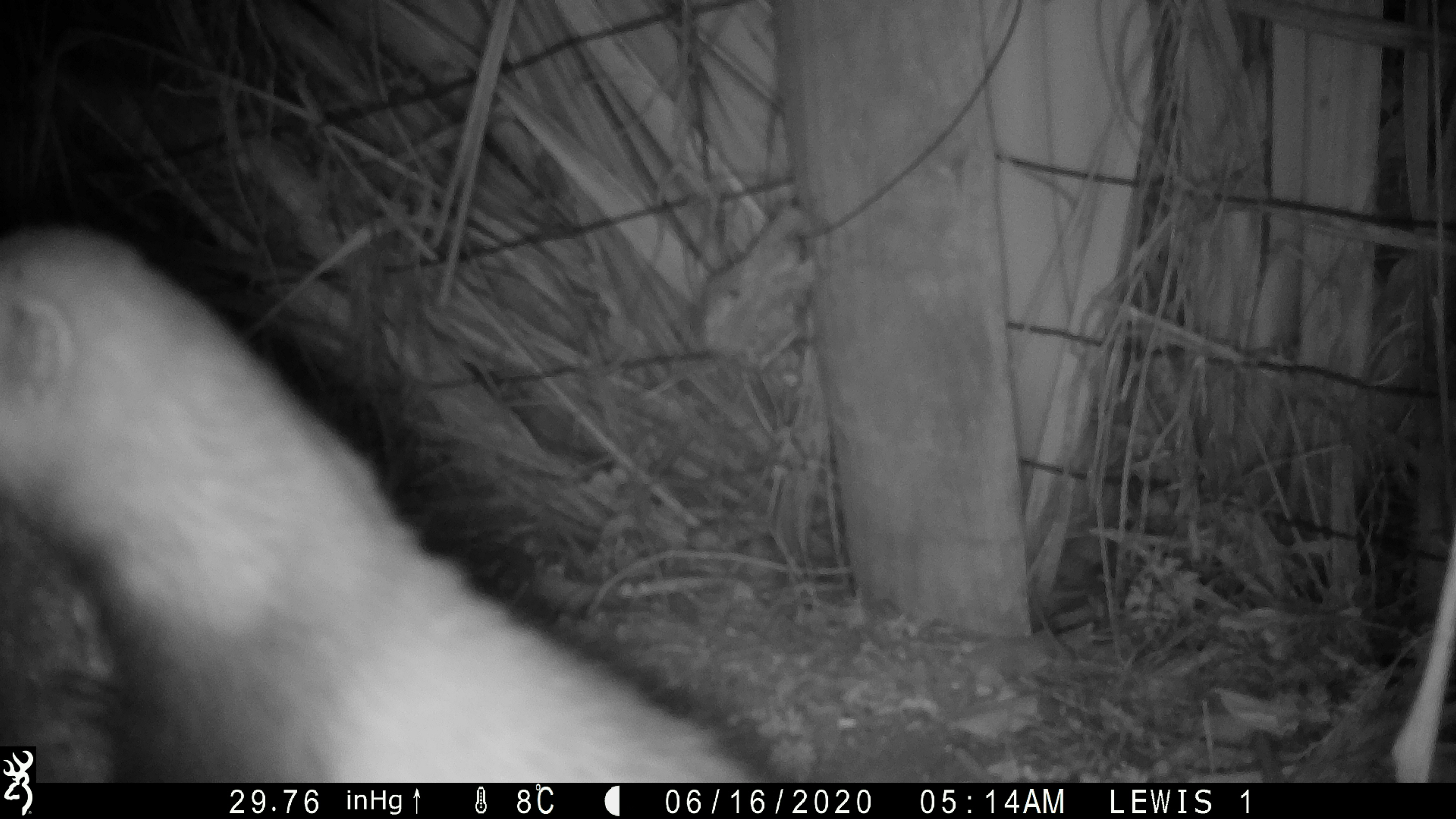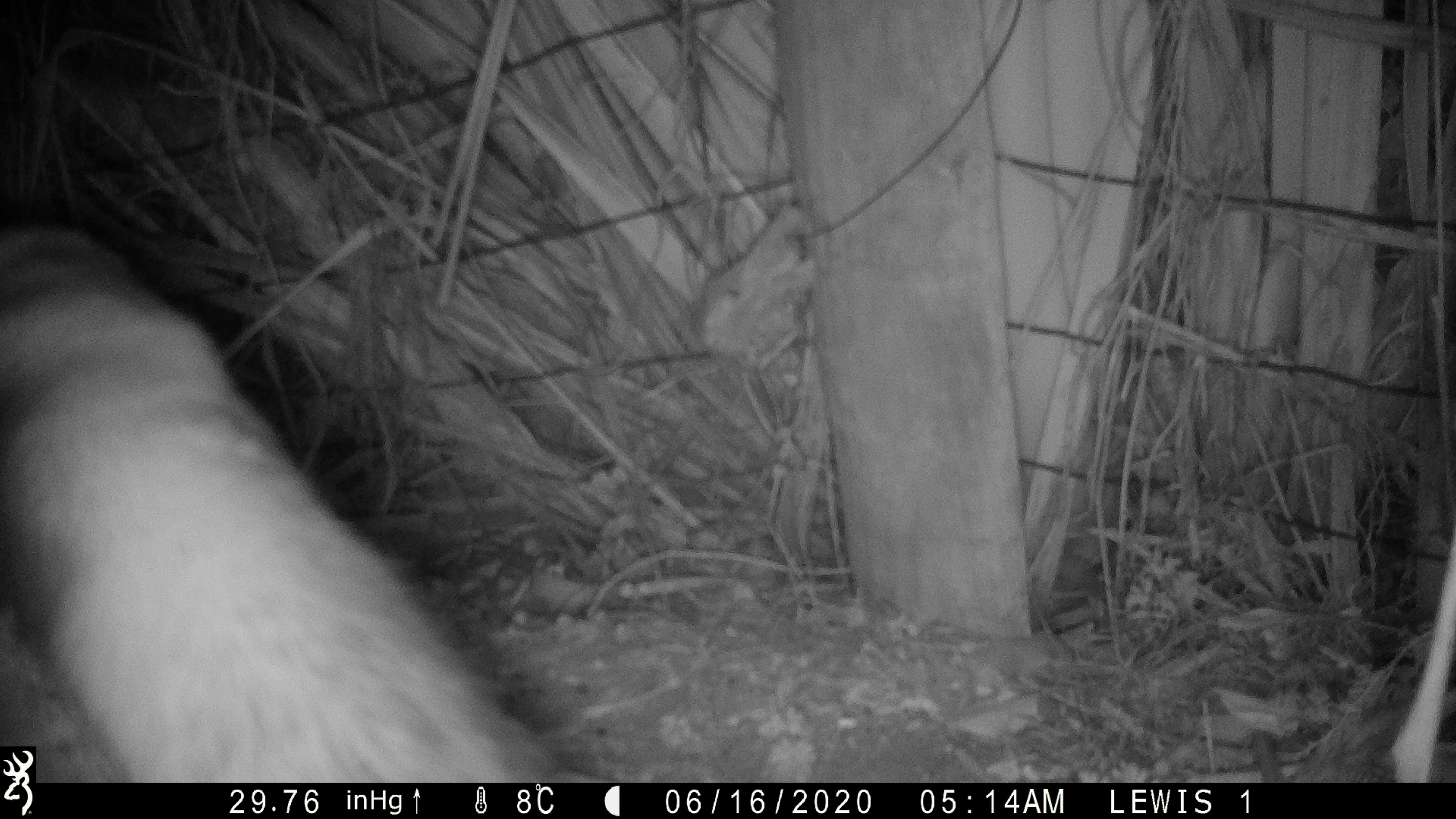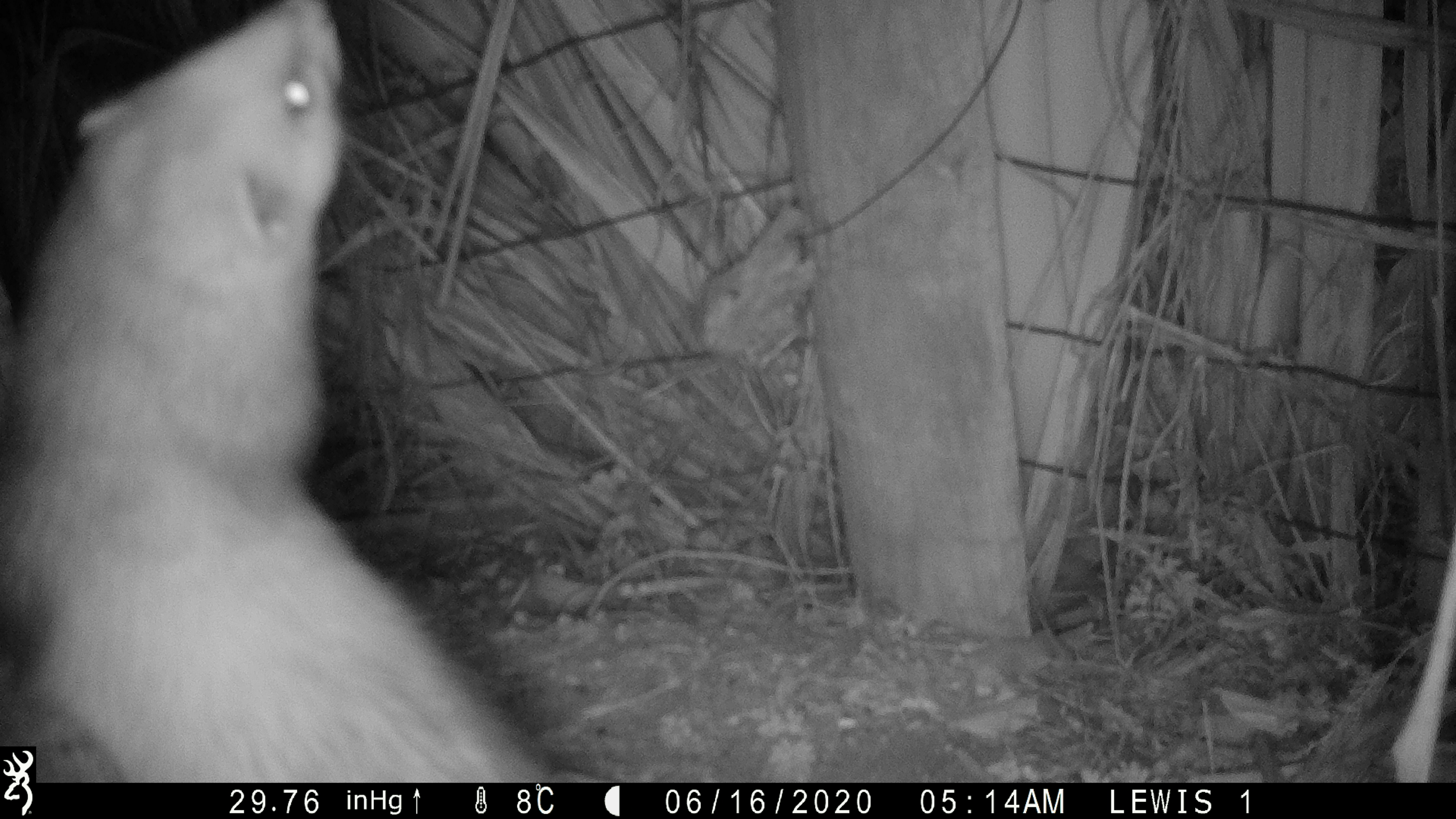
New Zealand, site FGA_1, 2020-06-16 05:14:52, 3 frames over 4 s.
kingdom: Animalia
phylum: Chordata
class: Mammalia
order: Carnivora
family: Mustelidae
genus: Mustela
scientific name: Mustela furo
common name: ferret